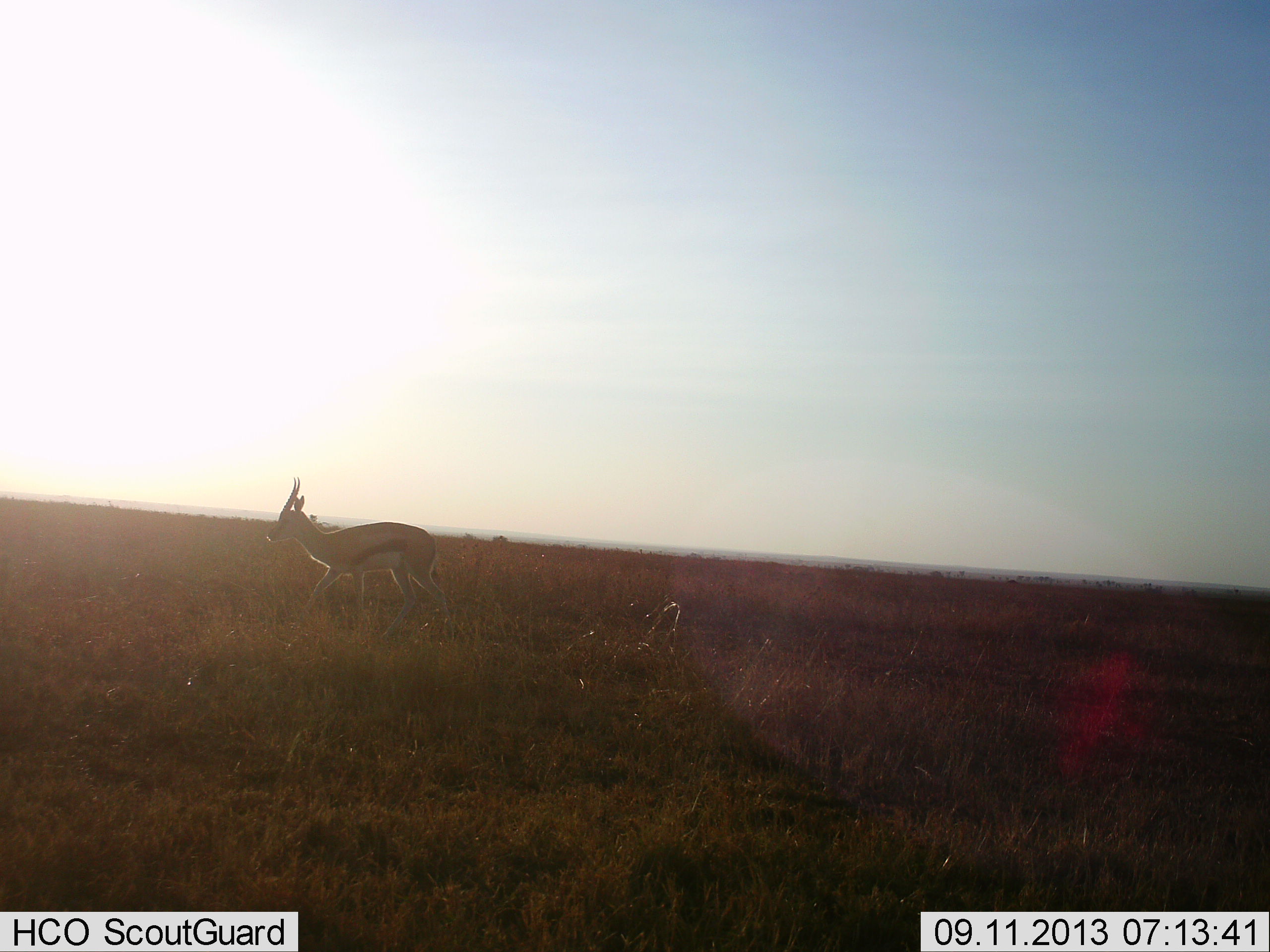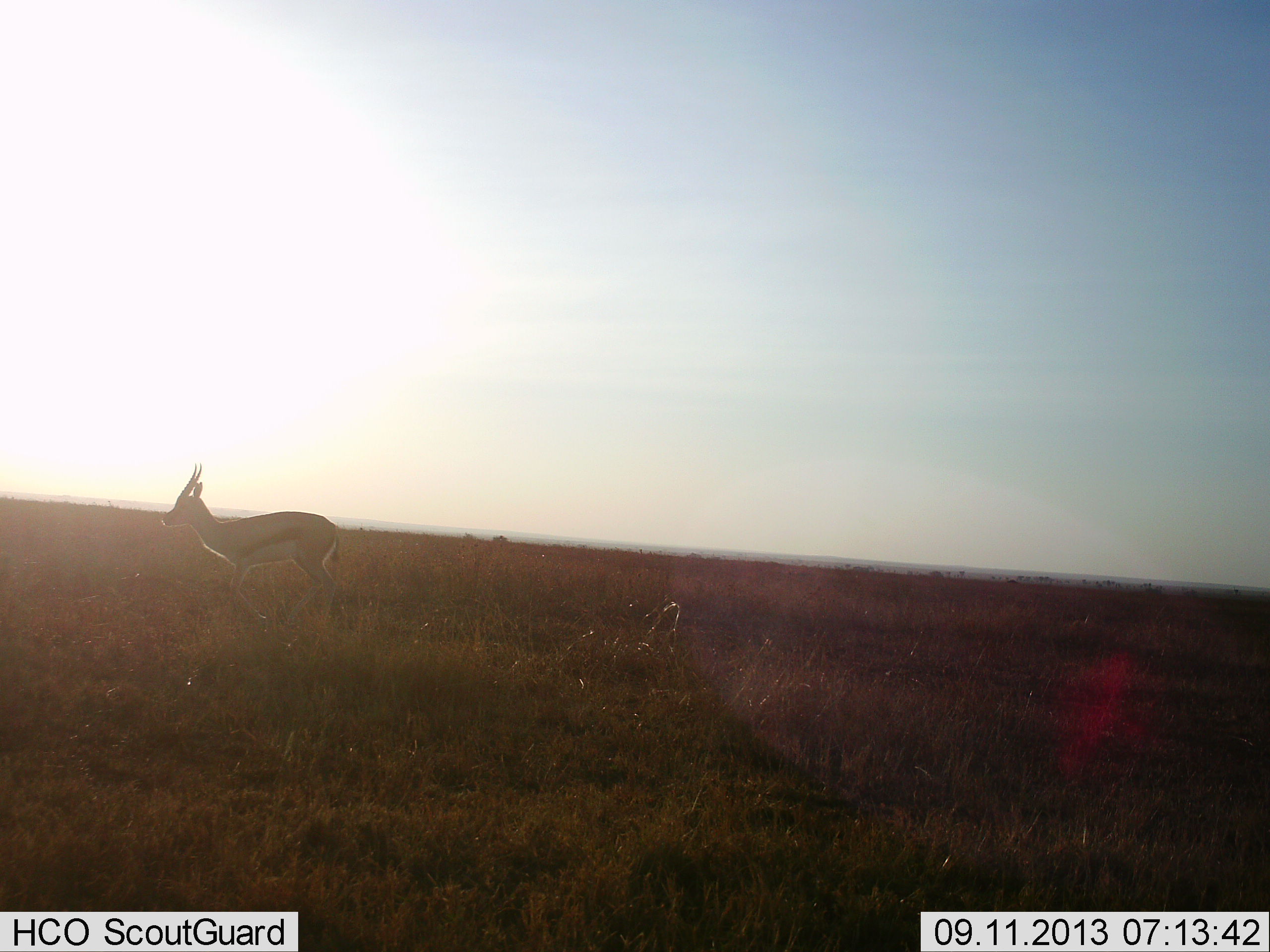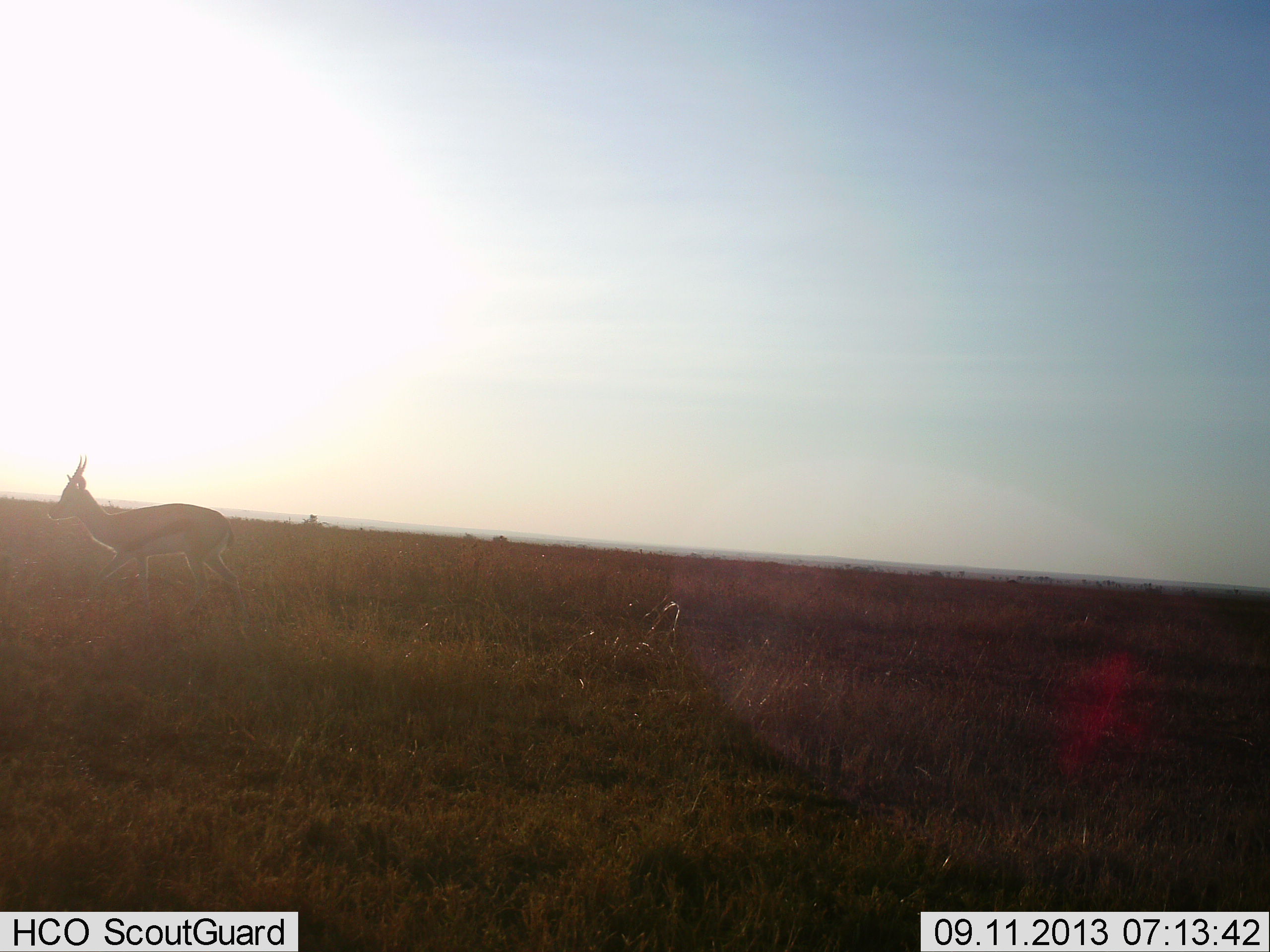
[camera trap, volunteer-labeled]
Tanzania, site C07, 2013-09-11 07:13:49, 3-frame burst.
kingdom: Animalia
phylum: Chordata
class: Mammalia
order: Artiodactyla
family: Bovidae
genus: Eudorcas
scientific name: Eudorcas thomsonii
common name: thomson's gazelle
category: gazellethomsons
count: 1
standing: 10%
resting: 0%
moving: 90%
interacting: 0%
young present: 0%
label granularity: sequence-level